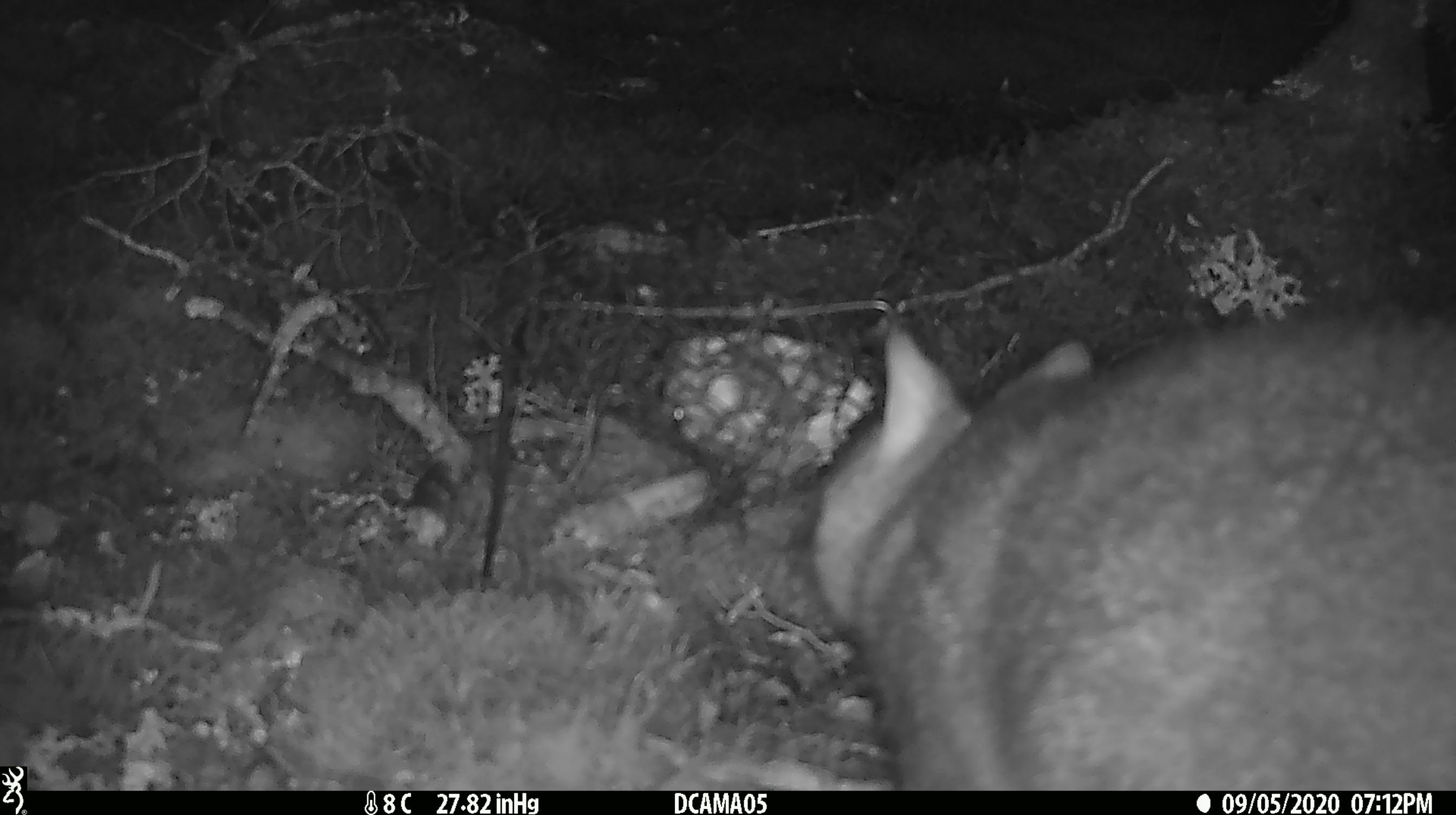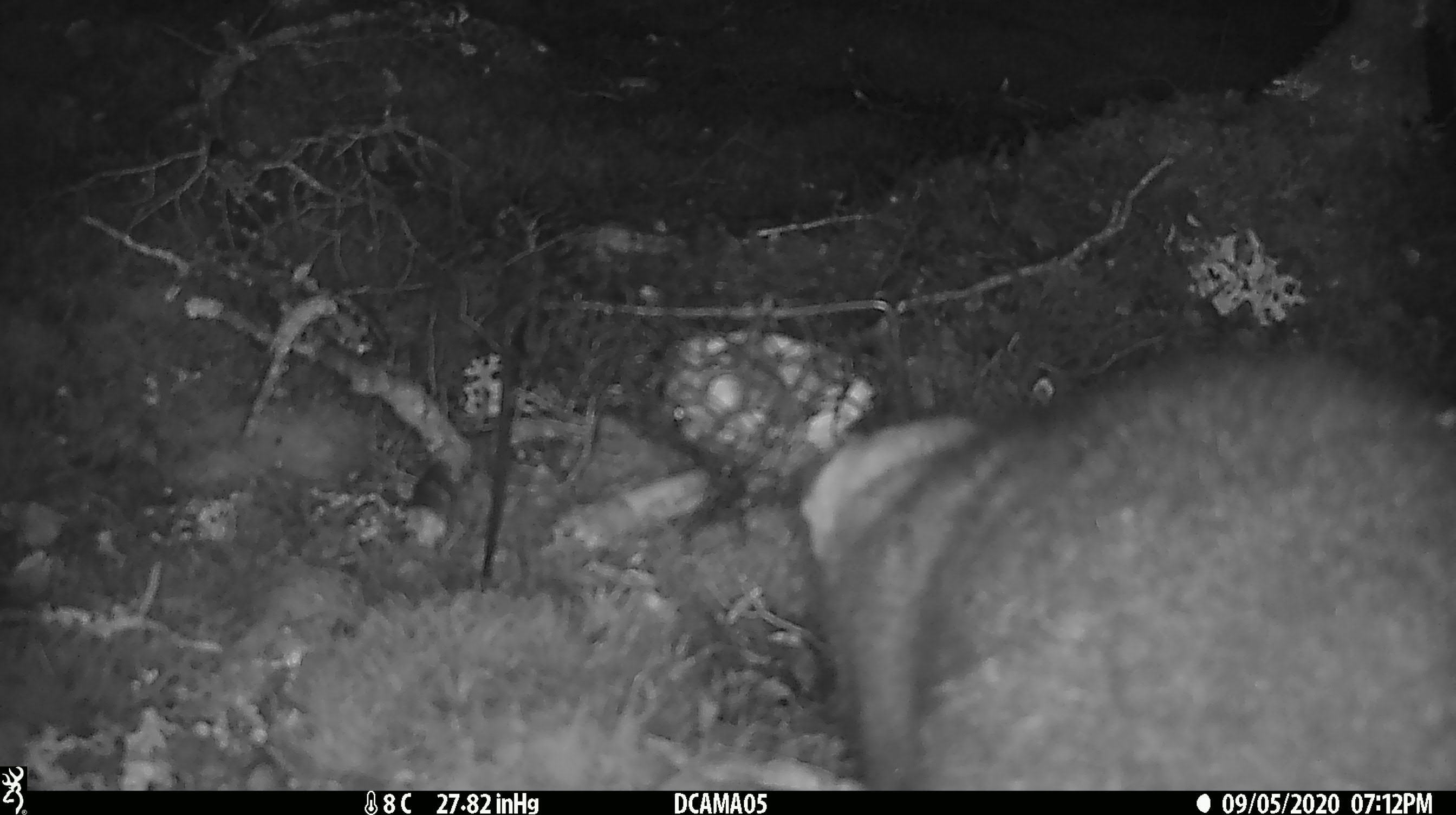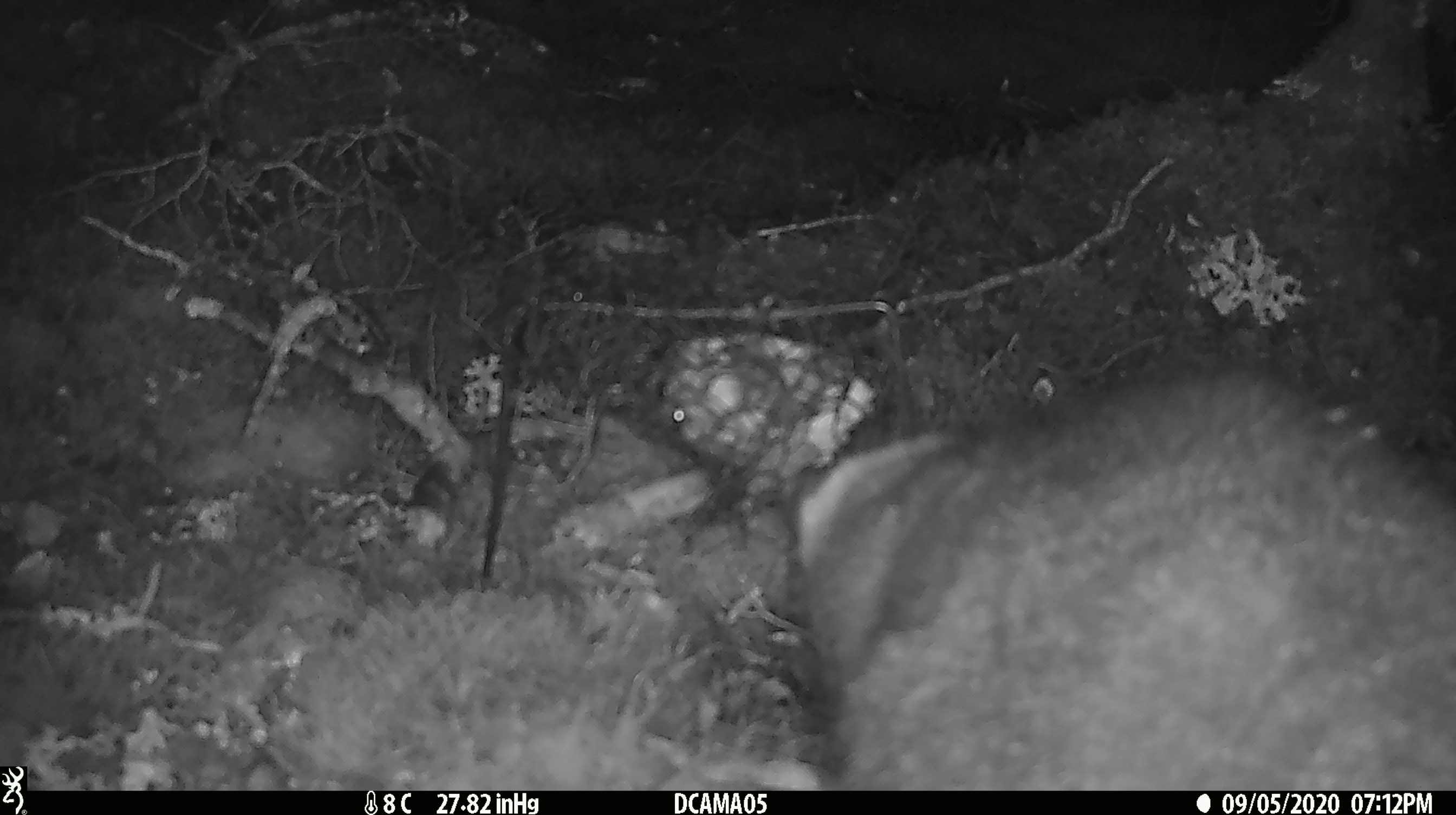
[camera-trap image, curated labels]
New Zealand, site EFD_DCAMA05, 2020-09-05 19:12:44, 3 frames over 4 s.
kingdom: Animalia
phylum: Chordata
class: Mammalia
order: Diprotodontia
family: Phalangeridae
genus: Trichosurus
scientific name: Trichosurus vulpecula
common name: common brushtail possum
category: possum